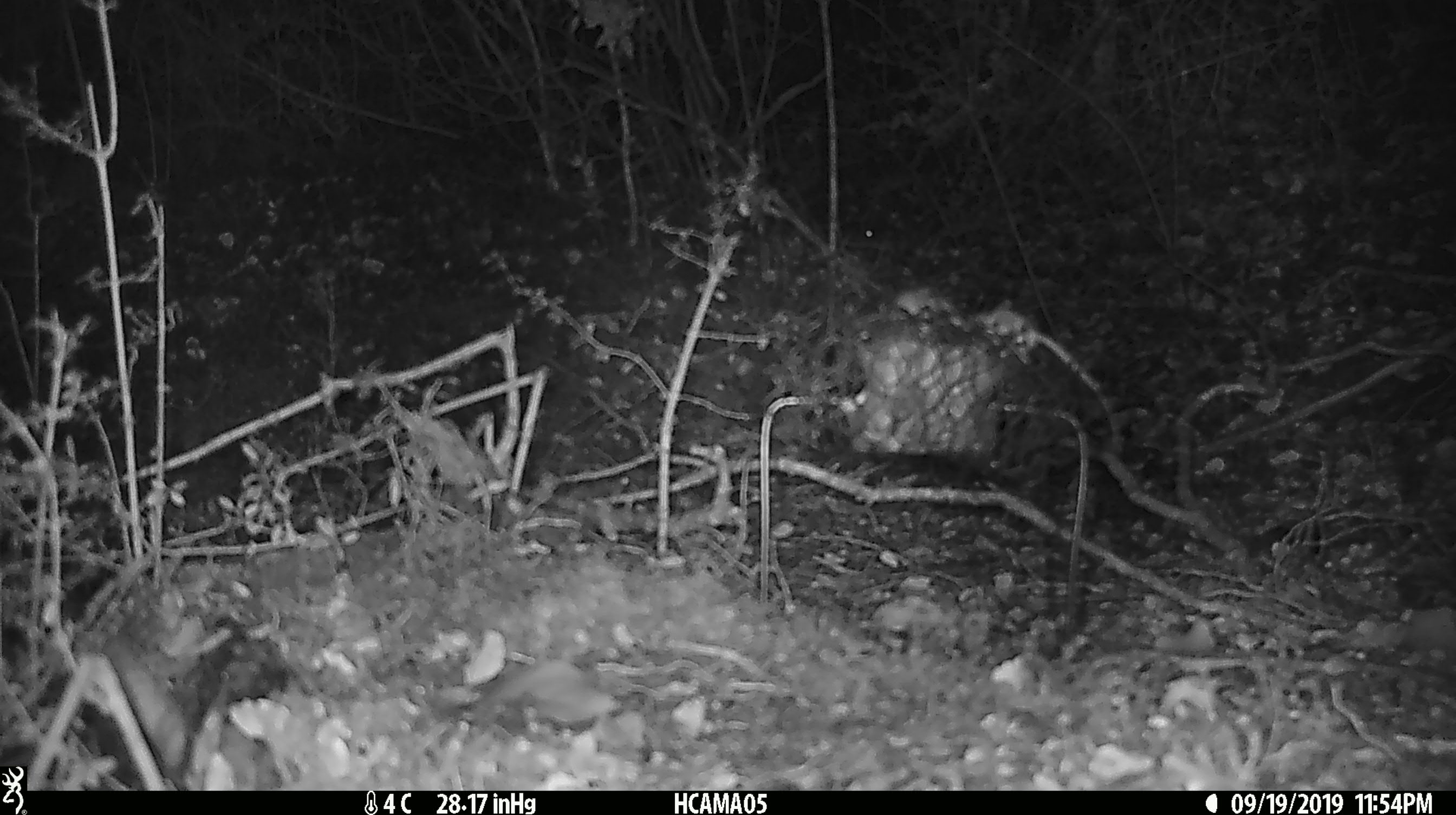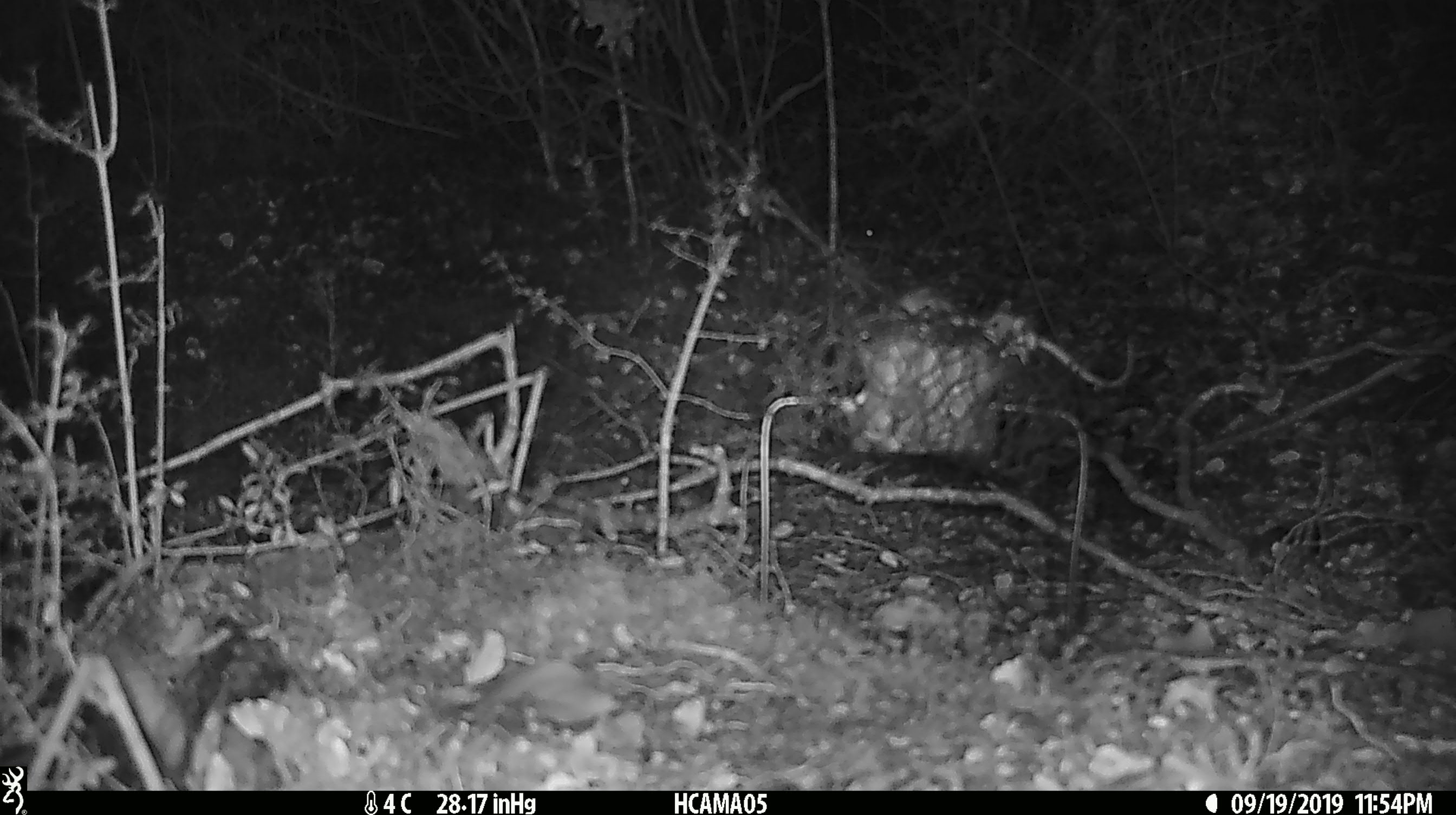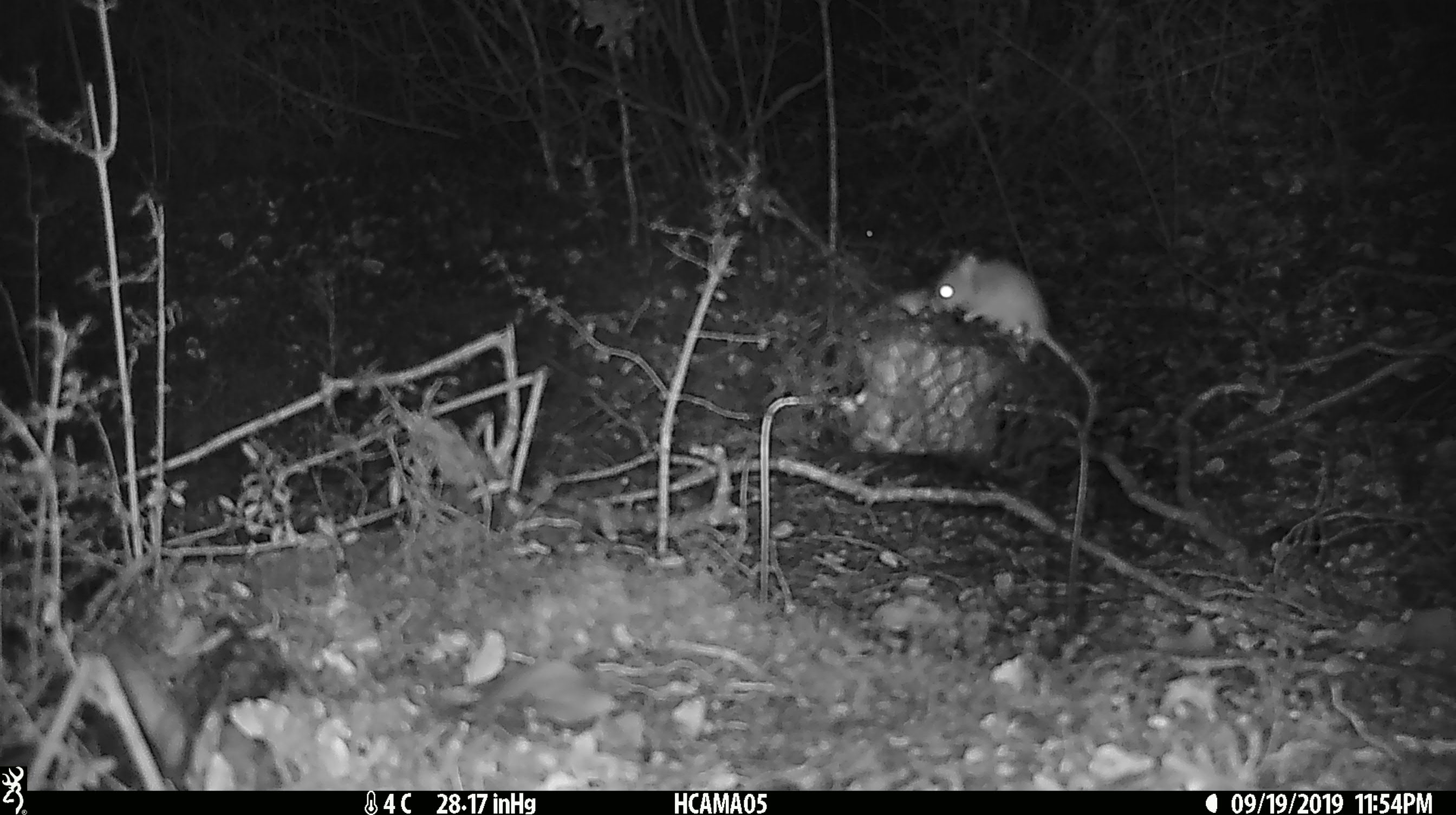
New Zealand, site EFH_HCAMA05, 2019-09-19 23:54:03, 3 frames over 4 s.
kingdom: Animalia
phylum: Chordata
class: Mammalia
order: Rodentia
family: Muridae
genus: Mus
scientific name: Mus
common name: mouse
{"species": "mouse (Mus)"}